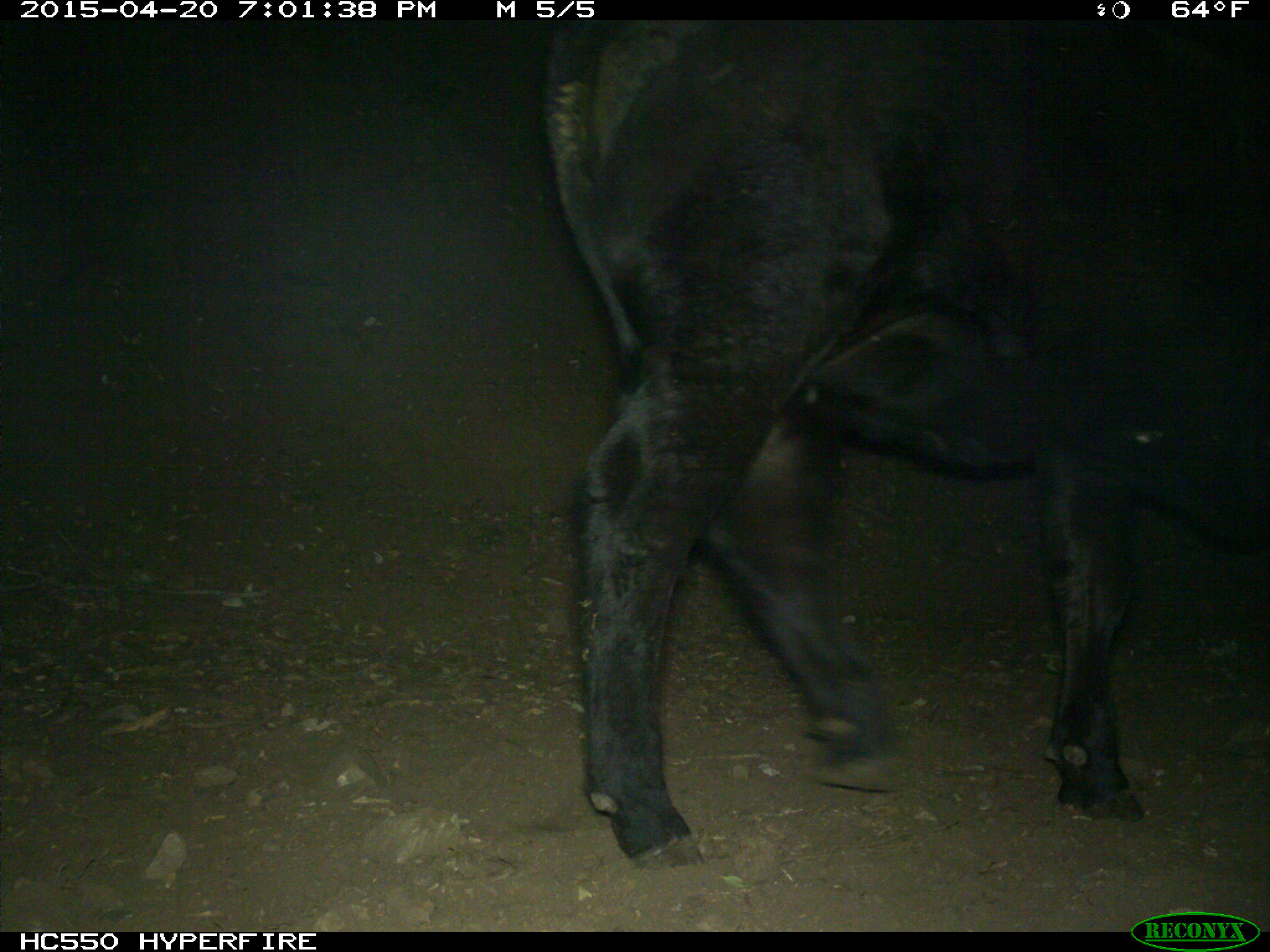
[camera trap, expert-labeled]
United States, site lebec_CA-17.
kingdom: Animalia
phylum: Chordata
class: Mammalia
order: Artiodactyla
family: Bovidae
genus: Bos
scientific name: Bos taurus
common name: domestic cow